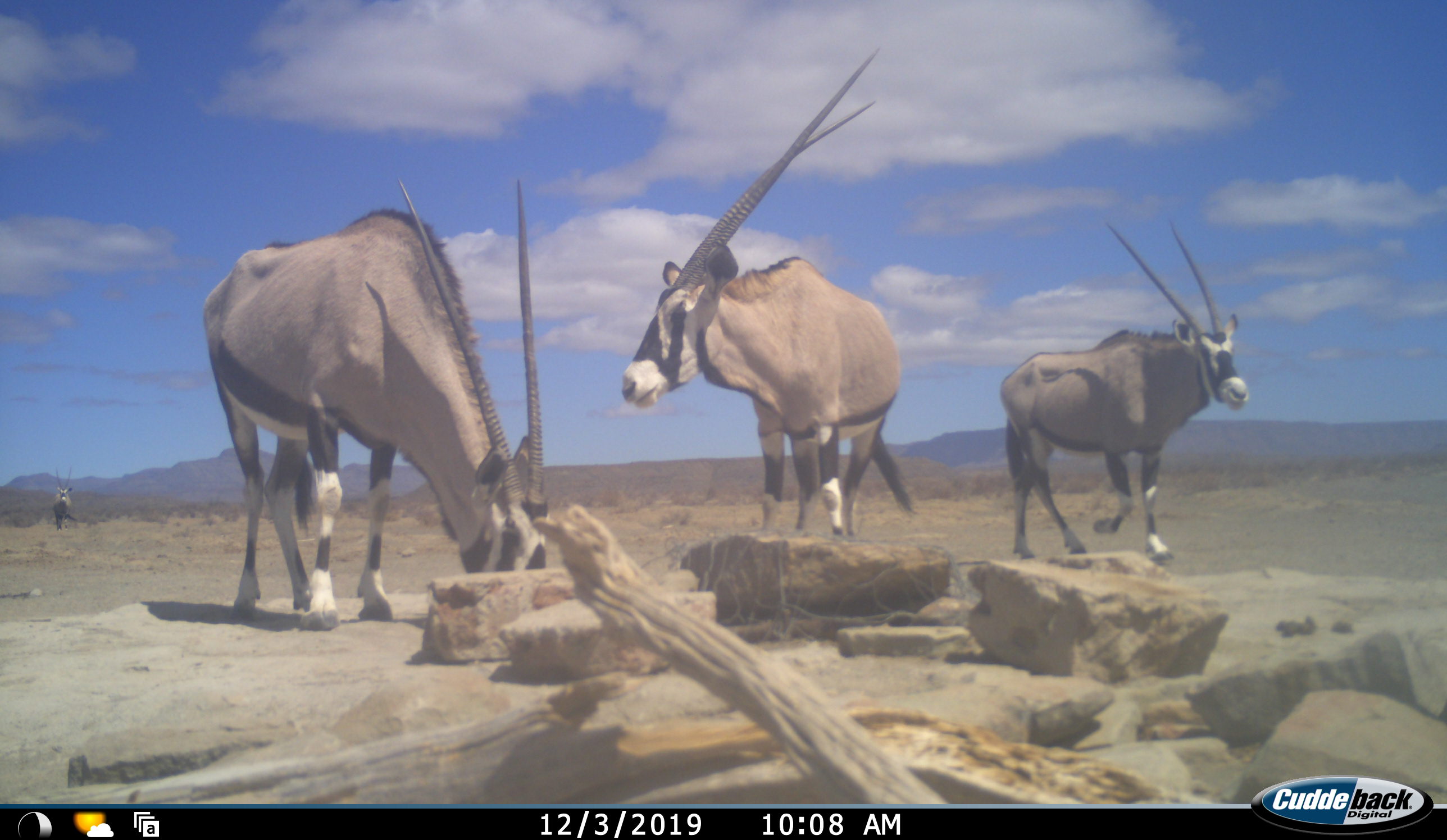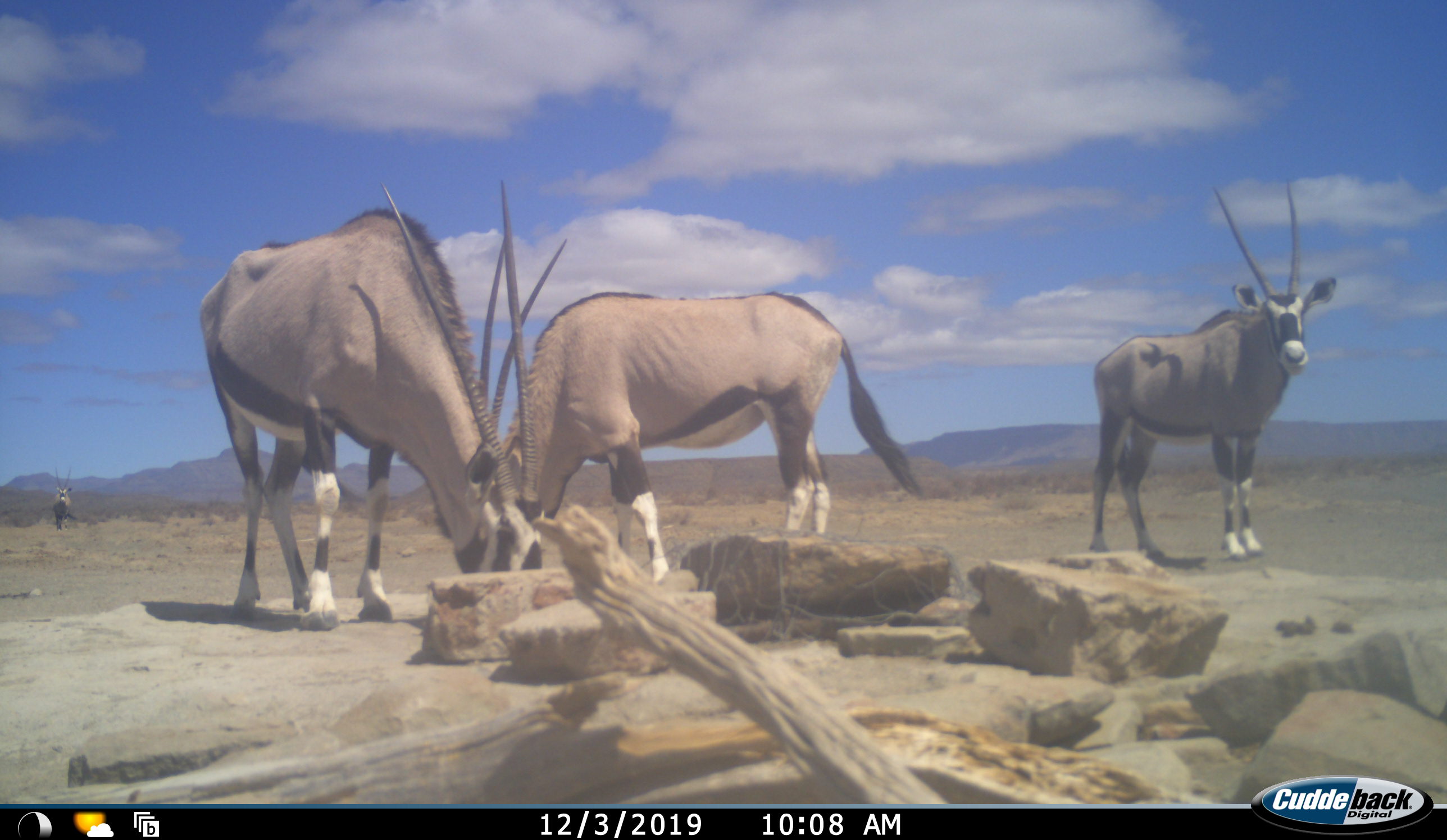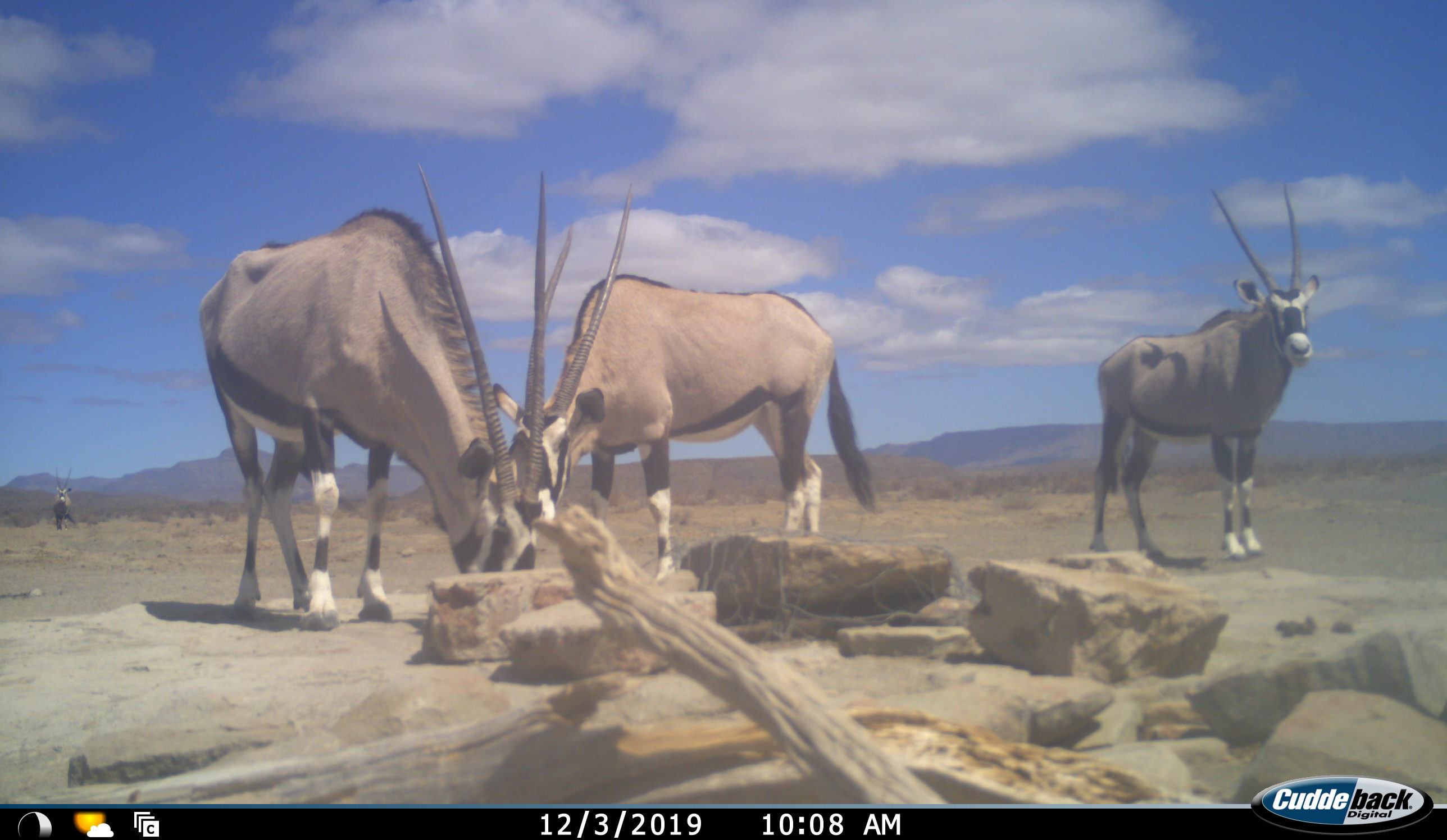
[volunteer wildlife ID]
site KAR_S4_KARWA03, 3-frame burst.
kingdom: Animalia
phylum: Chordata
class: Mammalia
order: Artiodactyla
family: Bovidae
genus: Oryx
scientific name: Oryx gazella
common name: gemsbok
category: oryx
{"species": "oryx (gemsbok) (Oryx gazella)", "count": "4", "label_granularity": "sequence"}